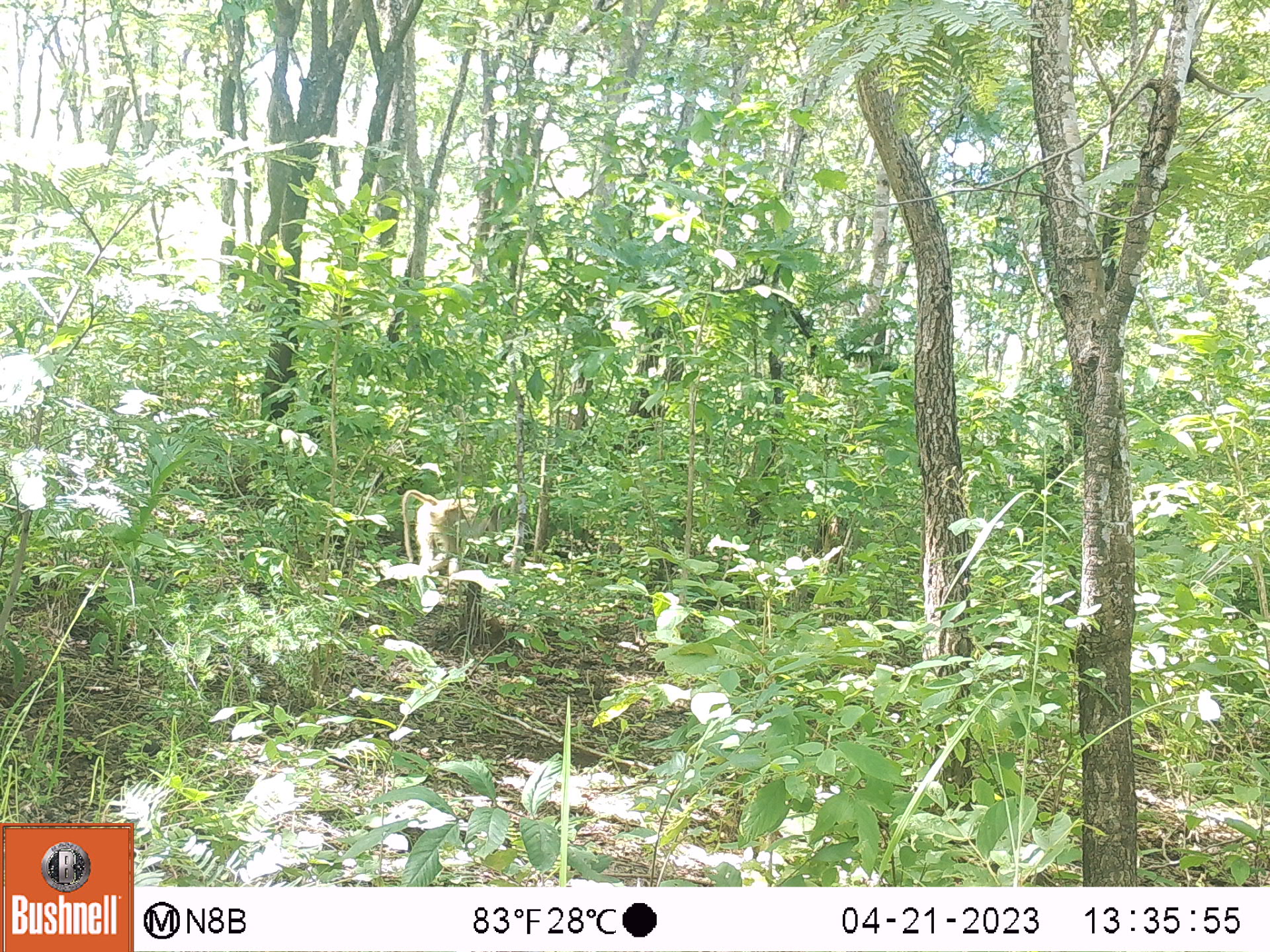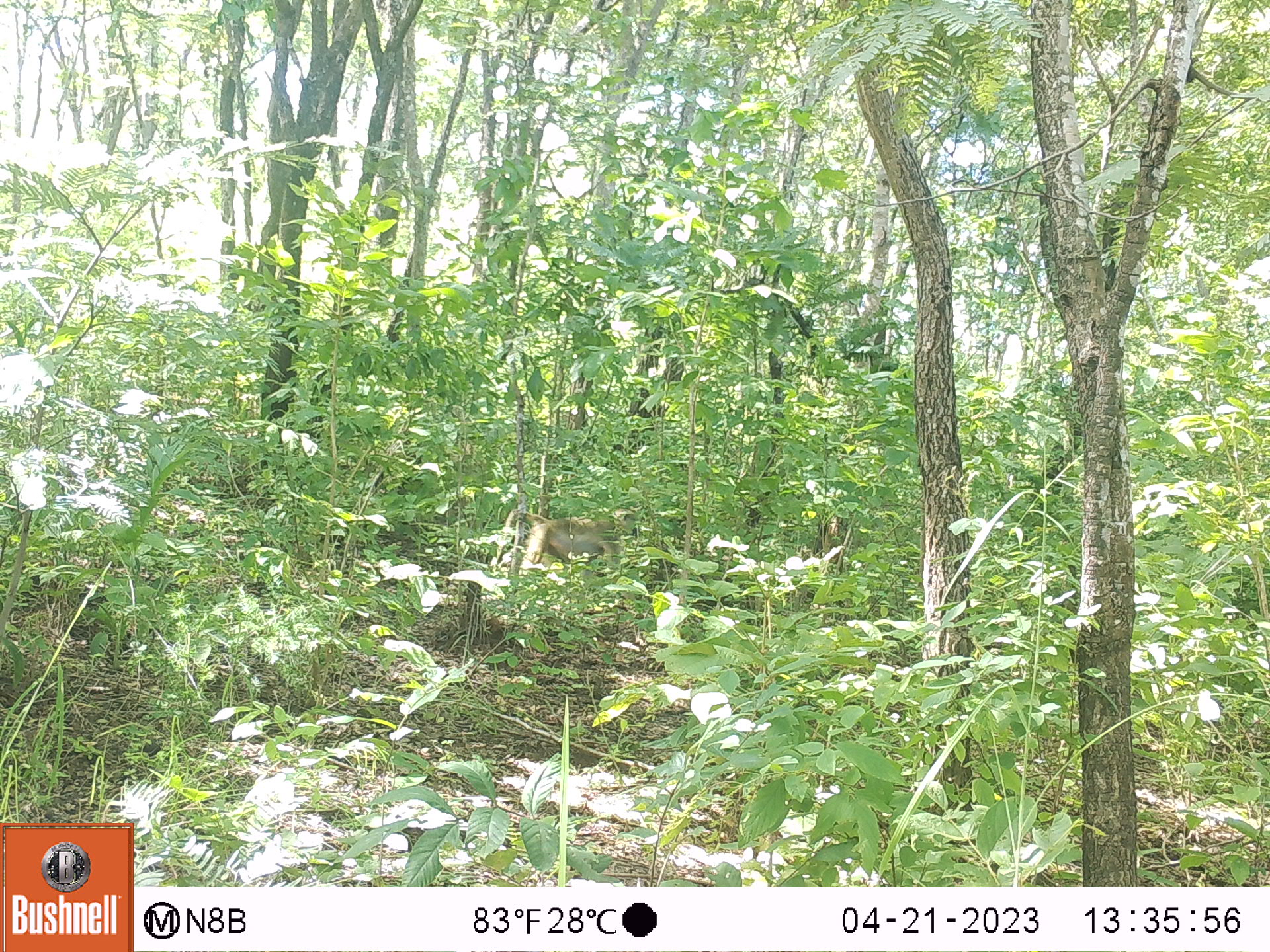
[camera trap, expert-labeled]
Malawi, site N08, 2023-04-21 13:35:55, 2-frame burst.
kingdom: Animalia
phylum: Chordata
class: Mammalia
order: Primates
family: Cercopithecidae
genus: Papio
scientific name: Papio cynocephalus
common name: yellow baboon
Yellow baboon (Papio cynocephalus), count 1.